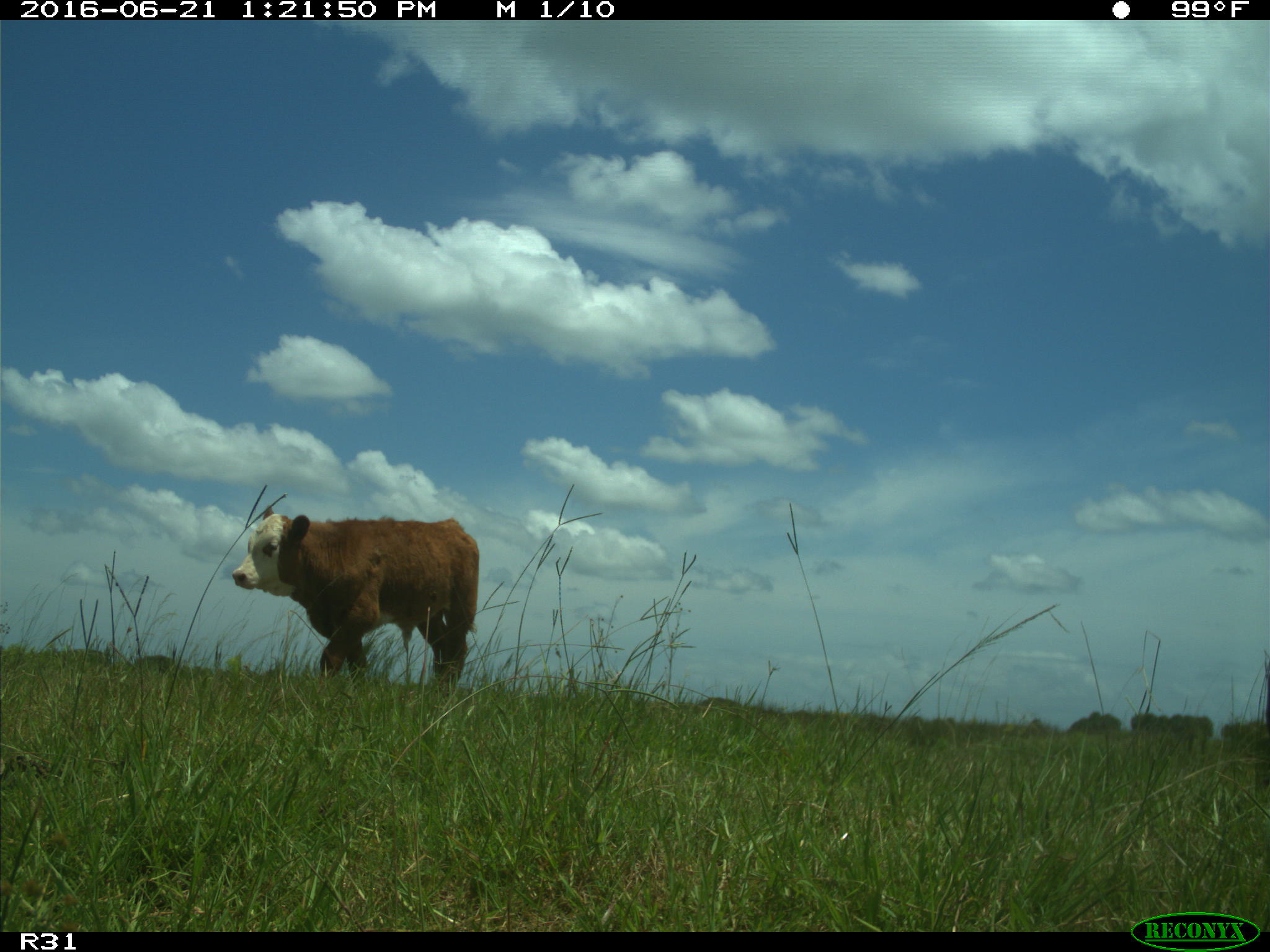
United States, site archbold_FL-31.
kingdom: Animalia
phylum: Chordata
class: Mammalia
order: Artiodactyla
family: Bovidae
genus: Bos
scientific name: Bos taurus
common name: domestic cow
Bos taurus (domestic cow).